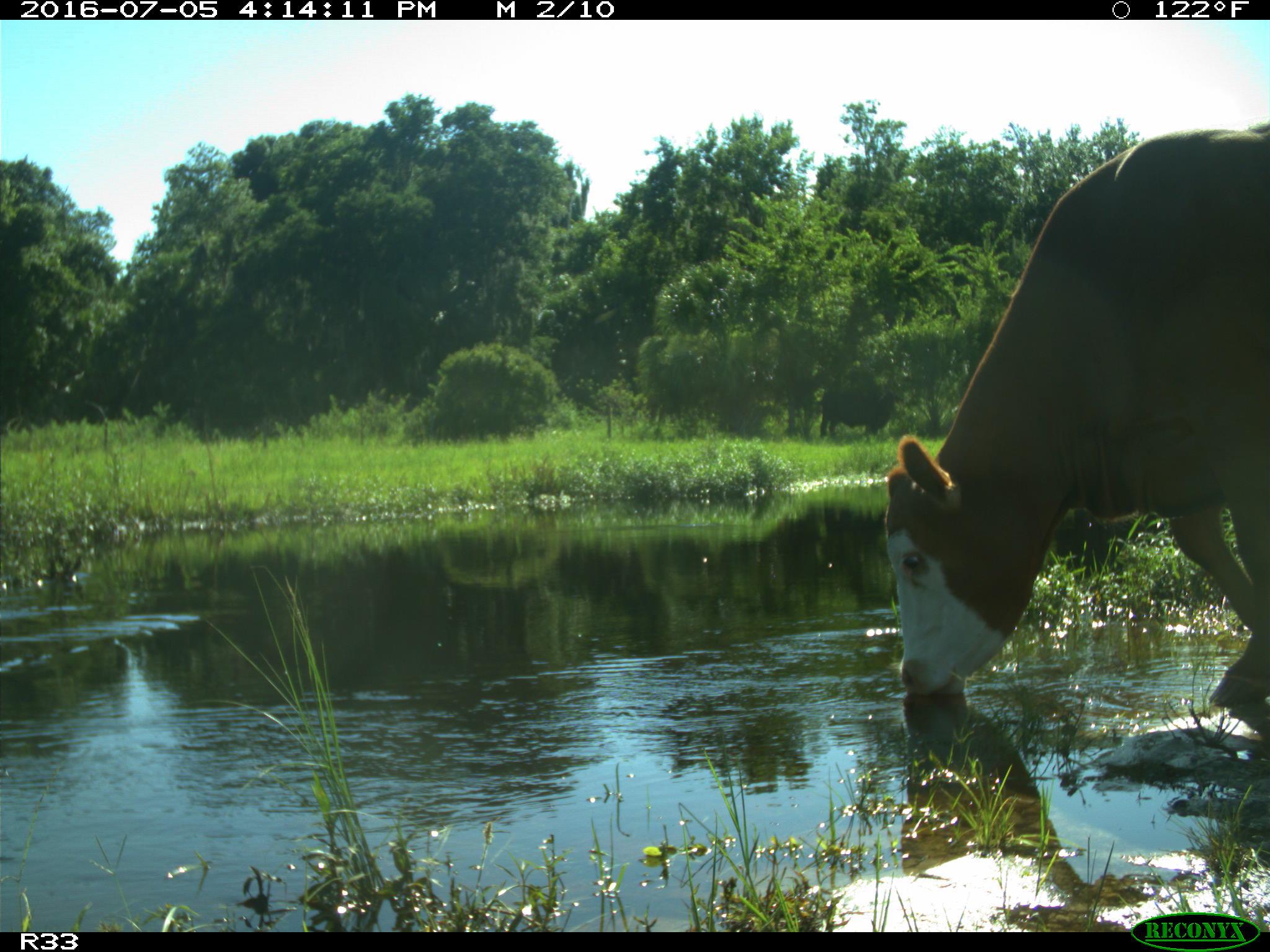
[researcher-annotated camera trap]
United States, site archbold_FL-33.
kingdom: Animalia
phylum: Chordata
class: Mammalia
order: Artiodactyla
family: Bovidae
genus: Bos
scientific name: Bos taurus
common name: domestic cow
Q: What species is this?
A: Bos taurus (domestic cow).